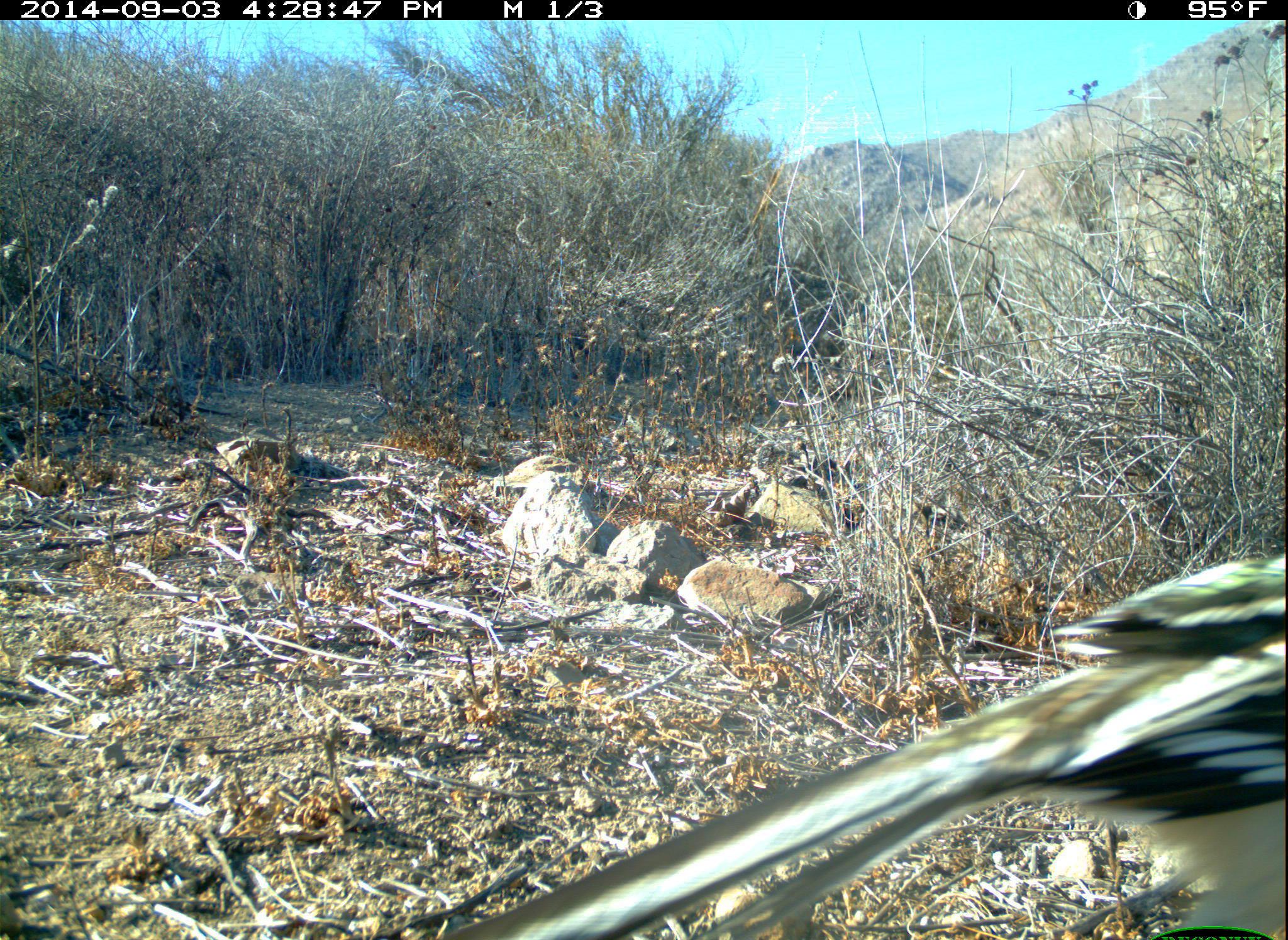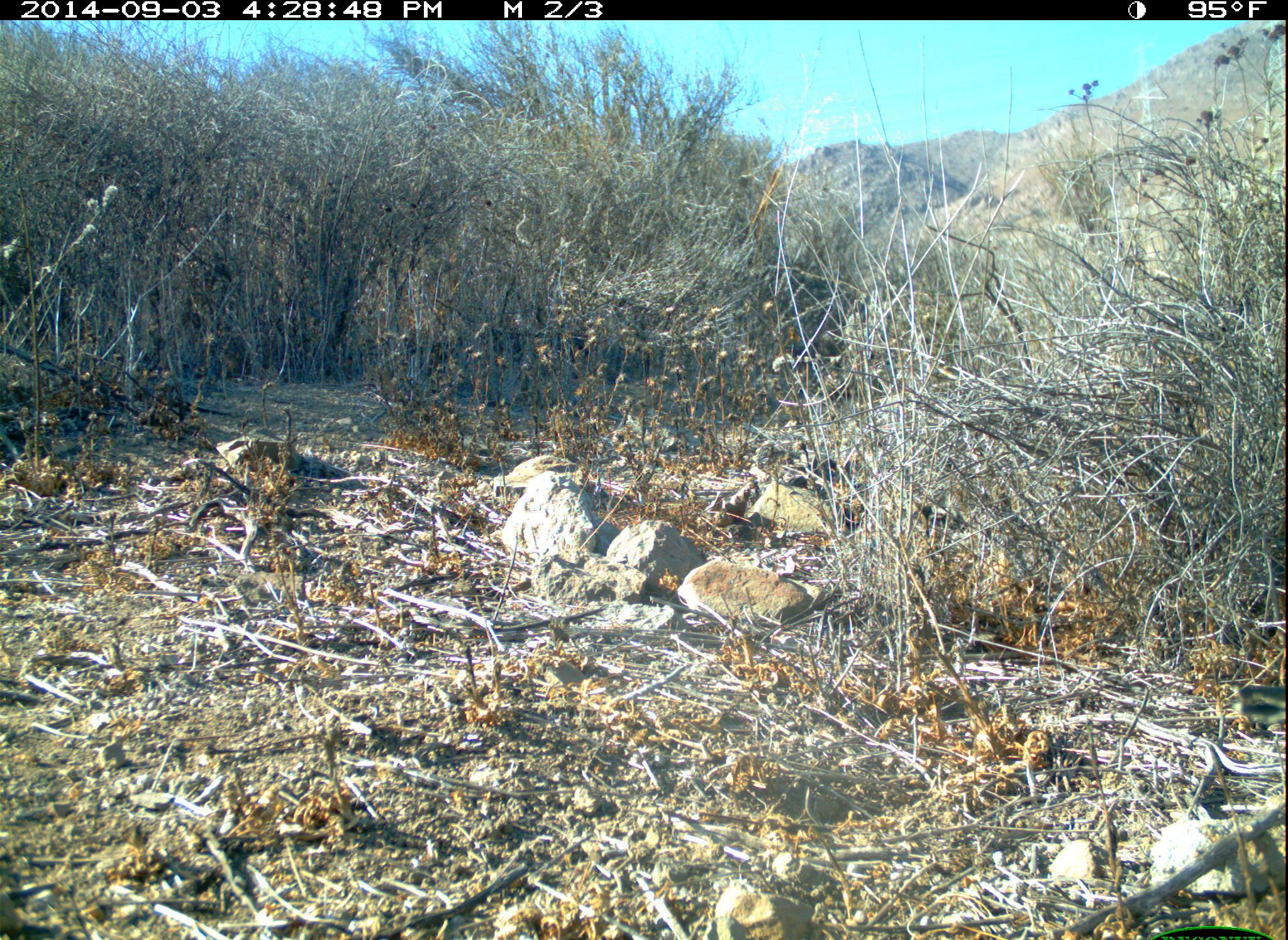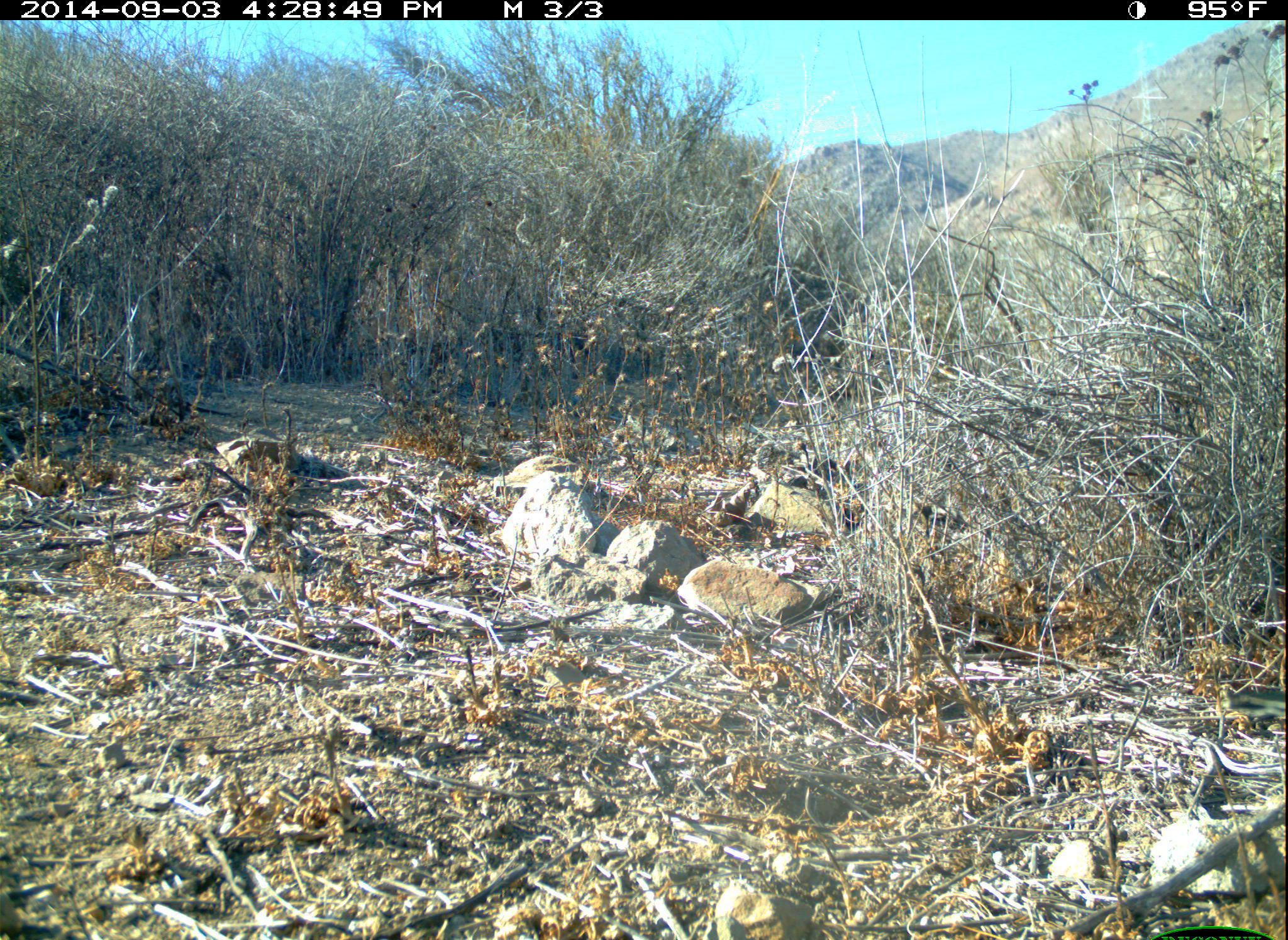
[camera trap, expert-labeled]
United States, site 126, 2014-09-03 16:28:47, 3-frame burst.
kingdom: Animalia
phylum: Chordata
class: Aves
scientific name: Aves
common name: bird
Bird (Aves).